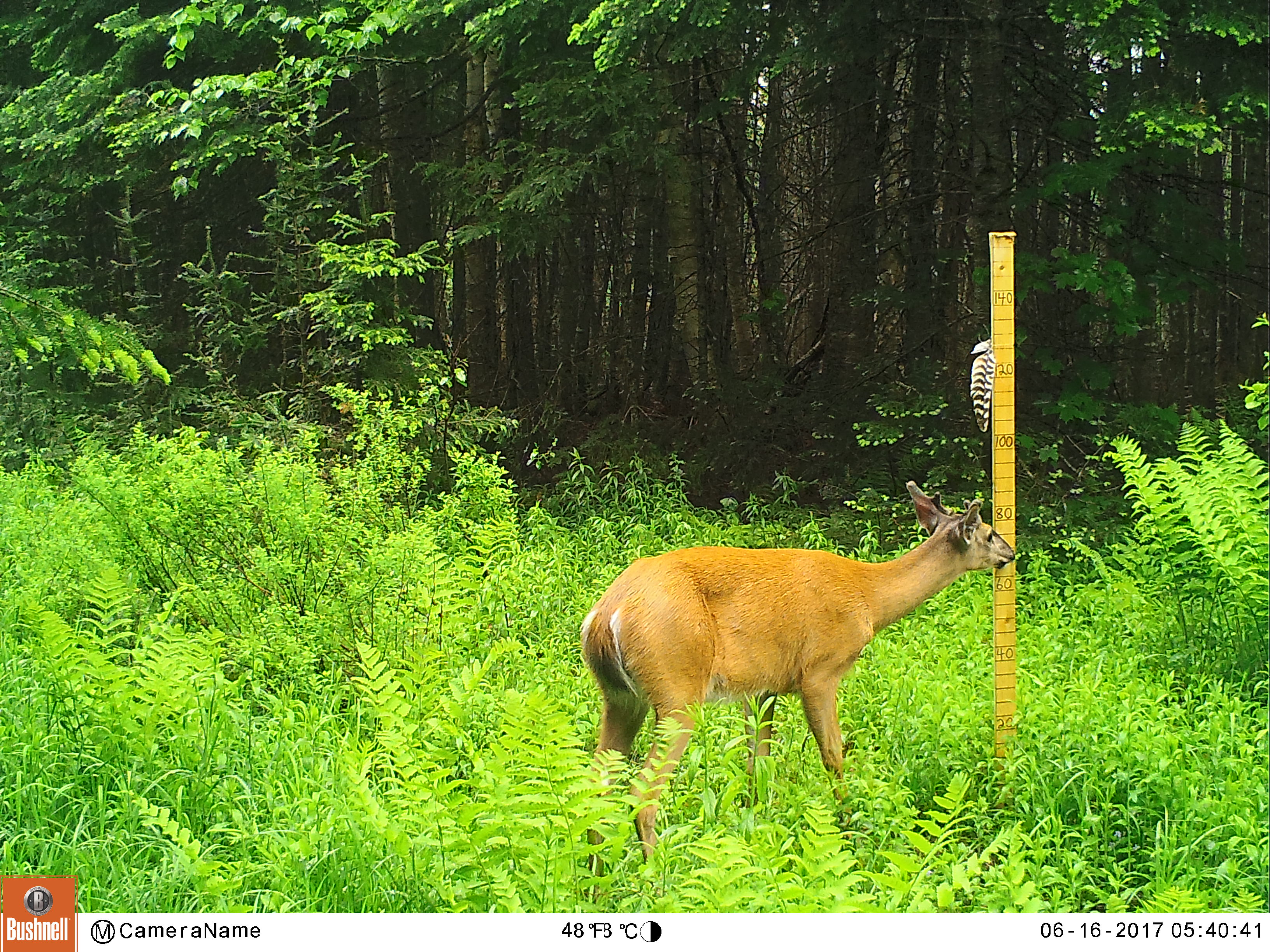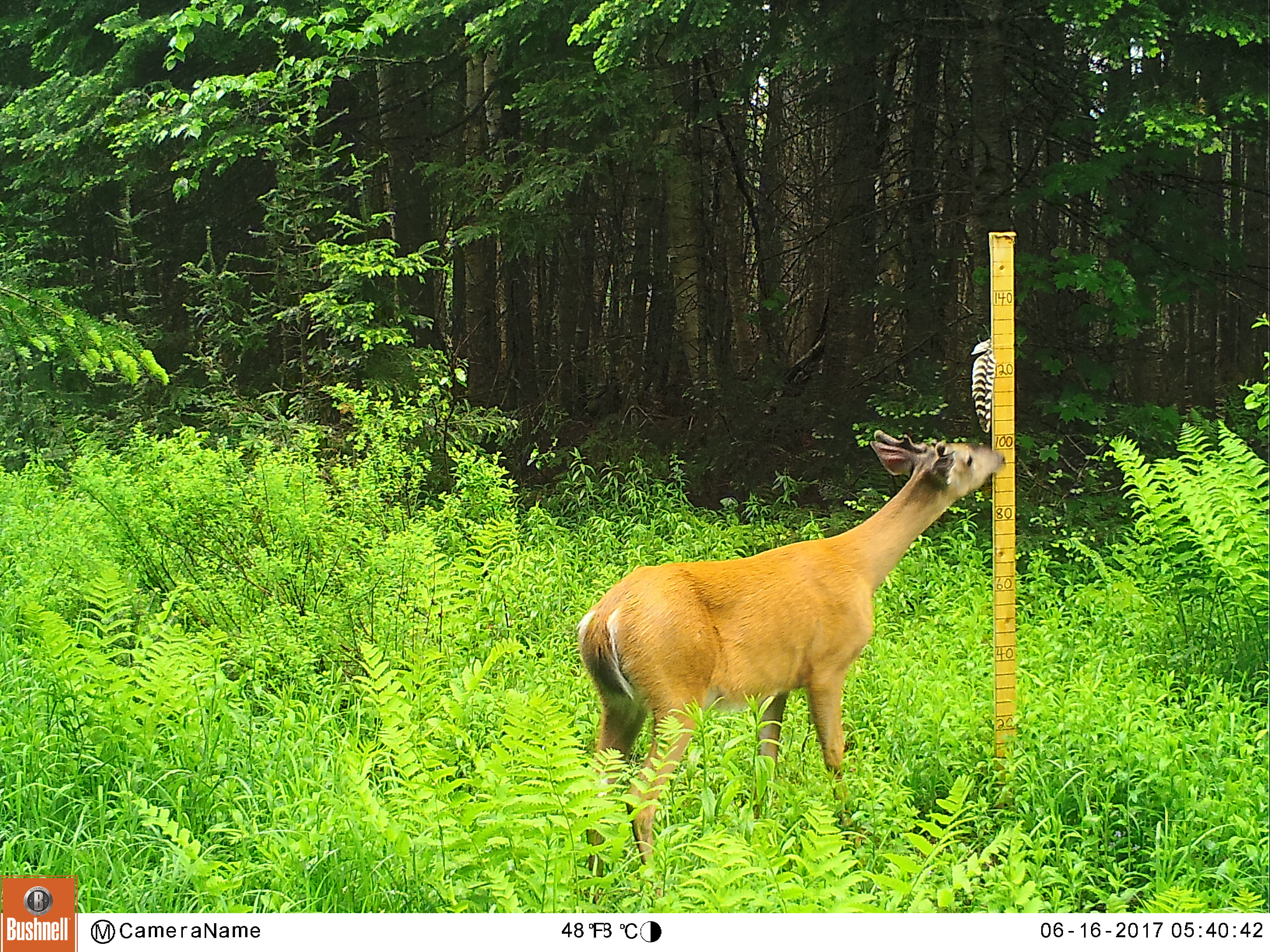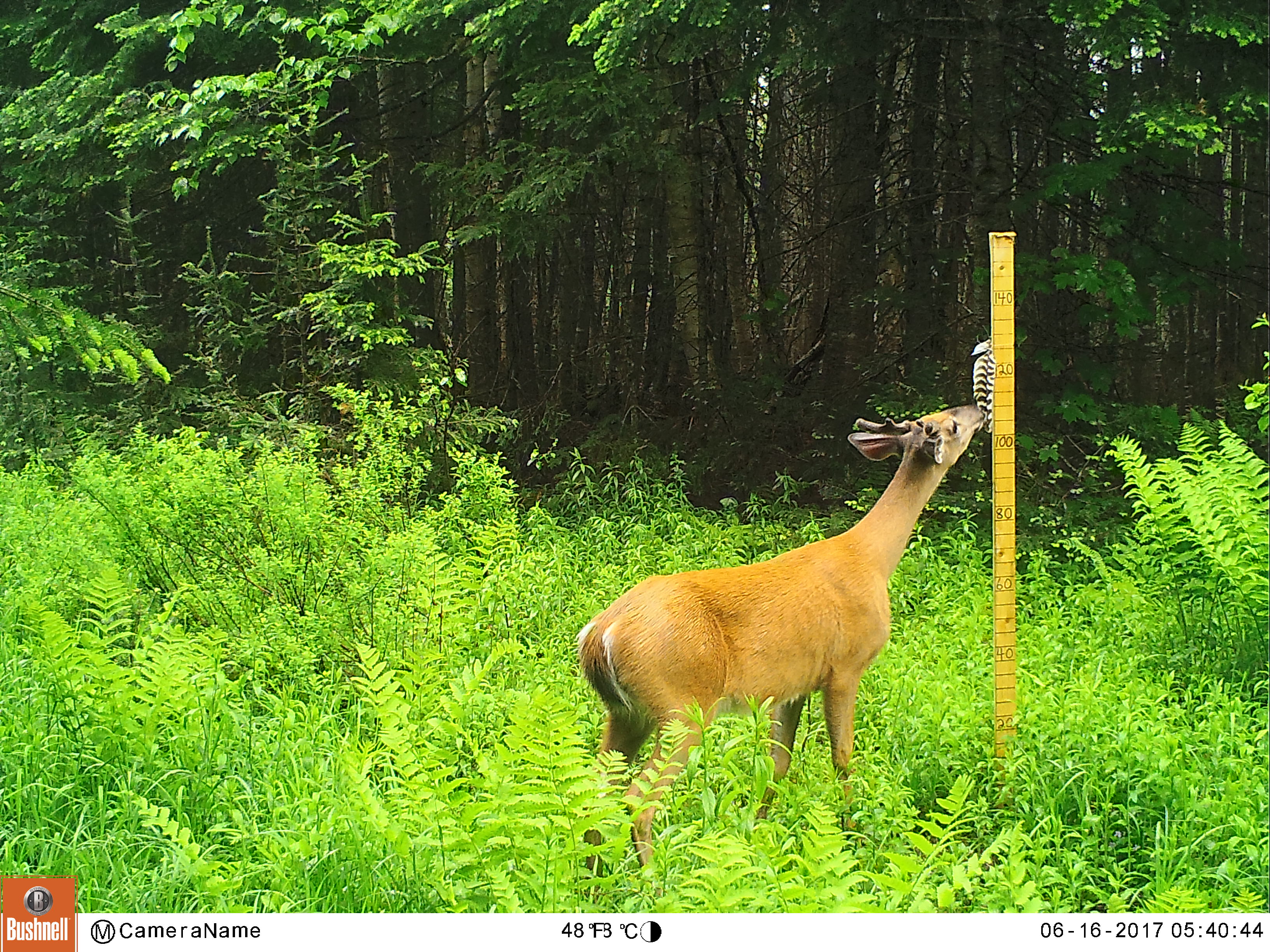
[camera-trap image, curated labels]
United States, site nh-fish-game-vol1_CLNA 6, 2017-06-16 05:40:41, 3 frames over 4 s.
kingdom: Animalia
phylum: Chordata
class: Mammalia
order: Artiodactyla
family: Cervidae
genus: Odocoileus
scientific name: Odocoileus virginianus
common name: white-tailed deer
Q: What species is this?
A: White-tailed deer (Odocoileus virginianus).